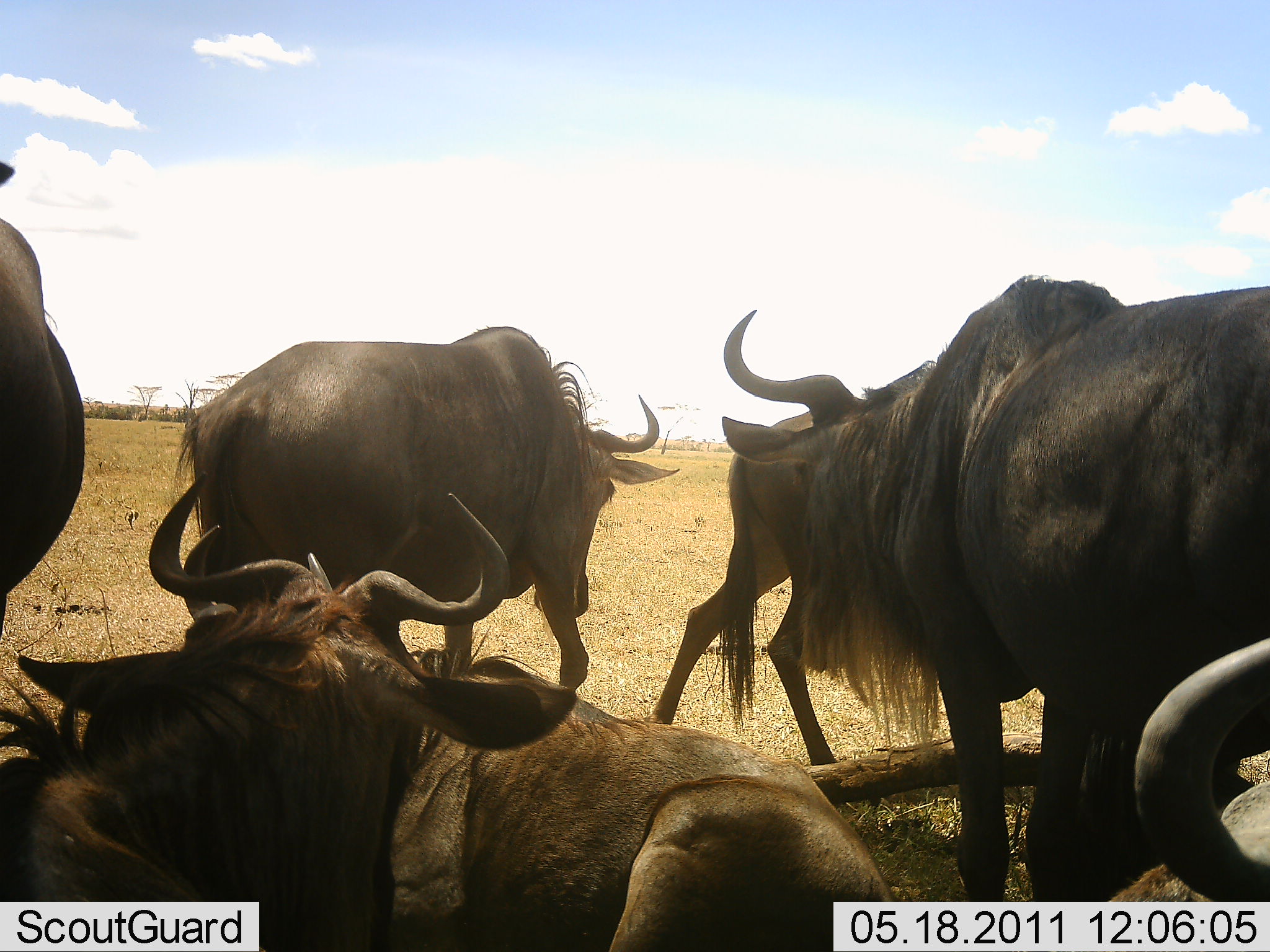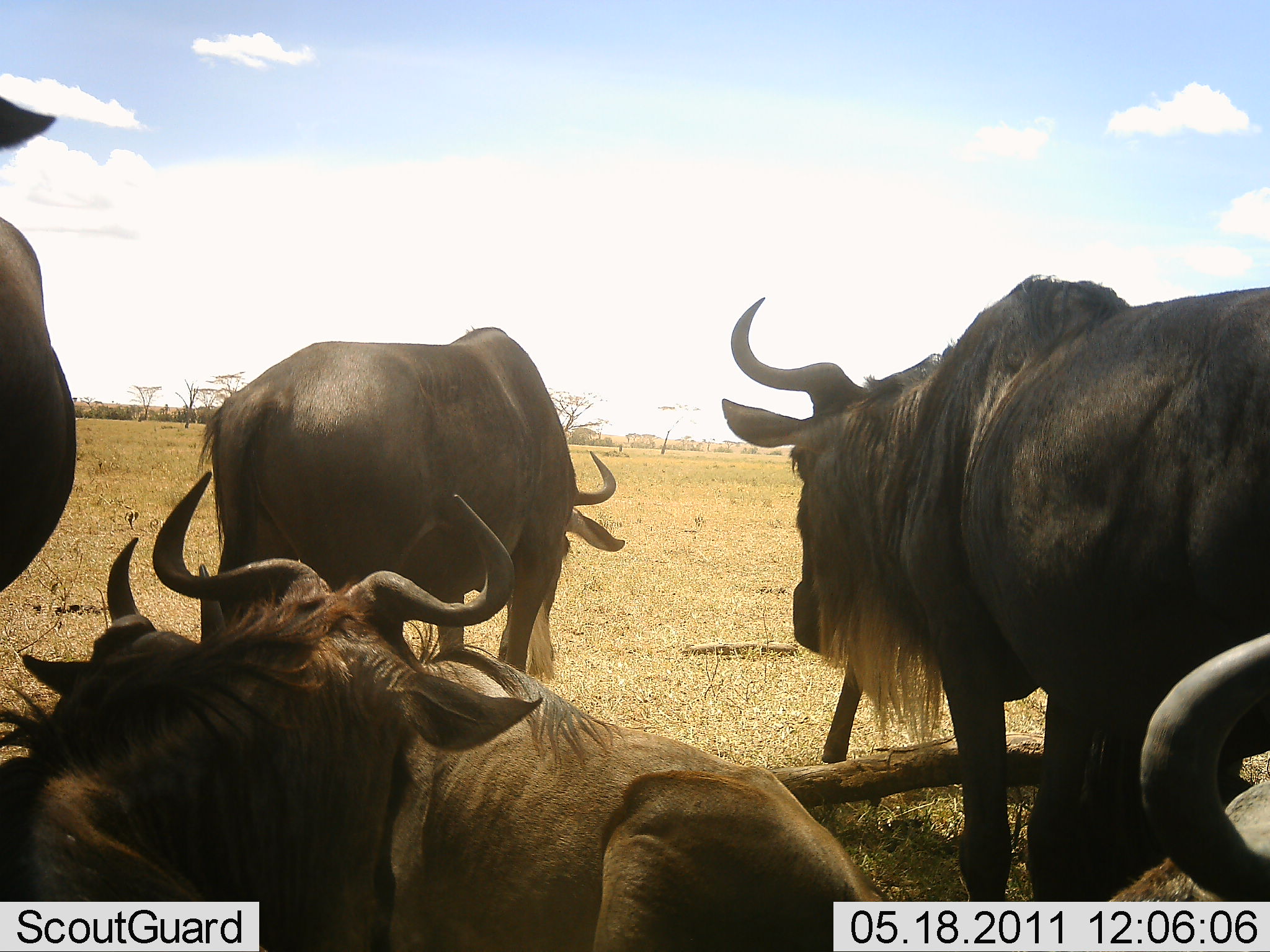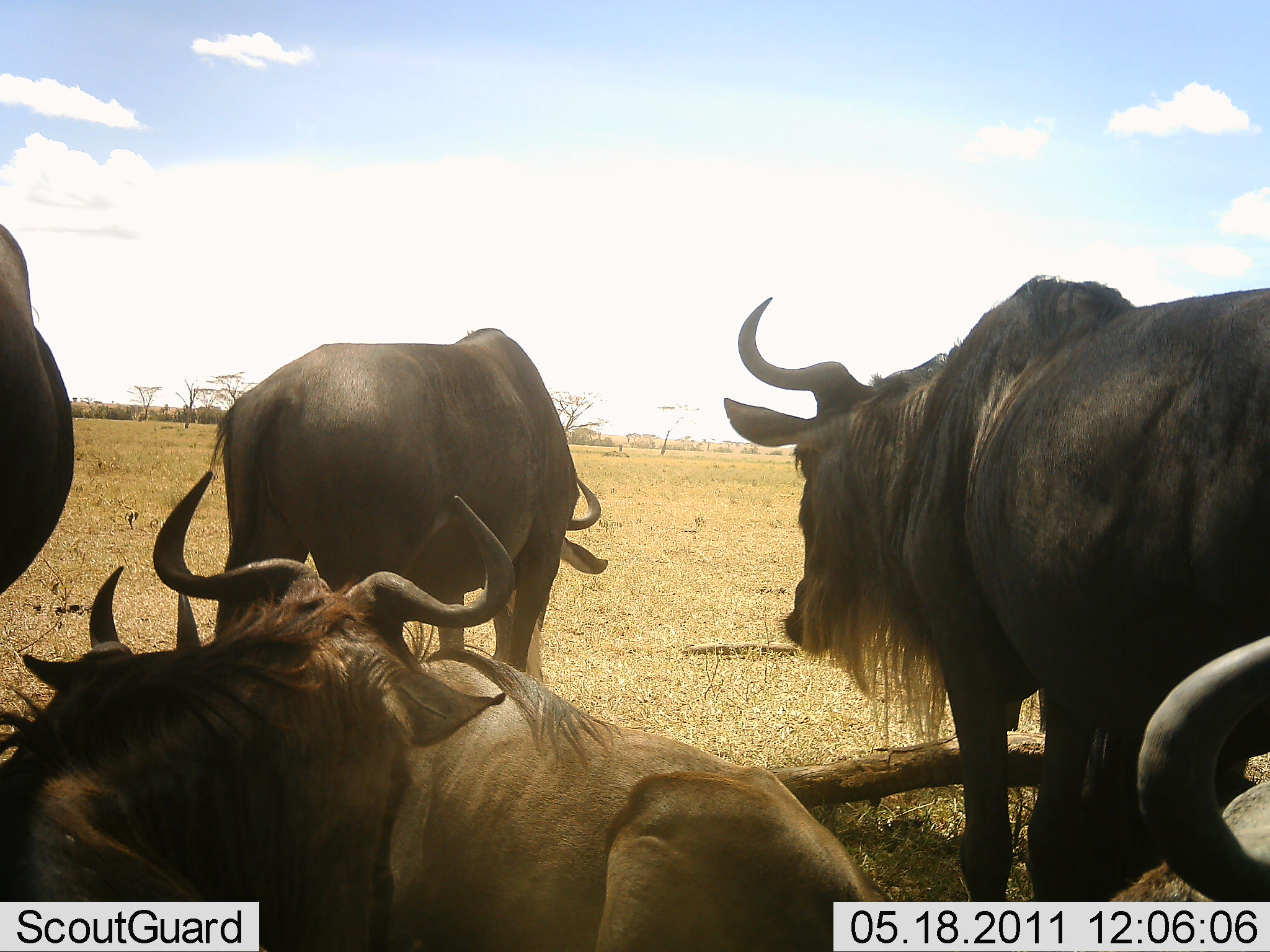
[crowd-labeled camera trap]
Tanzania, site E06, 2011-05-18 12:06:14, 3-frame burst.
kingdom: Animalia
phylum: Chordata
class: Mammalia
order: Artiodactyla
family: Bovidae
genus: Connochaetes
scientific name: Connochaetes taurinus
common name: blue wildebeest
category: wildebeest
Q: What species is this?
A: Wildebeest (blue wildebeest) (Connochaetes taurinus).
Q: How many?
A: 7.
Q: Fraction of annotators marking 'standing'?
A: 36%.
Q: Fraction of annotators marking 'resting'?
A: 82%.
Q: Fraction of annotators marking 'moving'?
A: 36%.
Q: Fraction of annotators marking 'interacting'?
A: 9%.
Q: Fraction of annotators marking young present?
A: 9%.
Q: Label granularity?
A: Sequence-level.